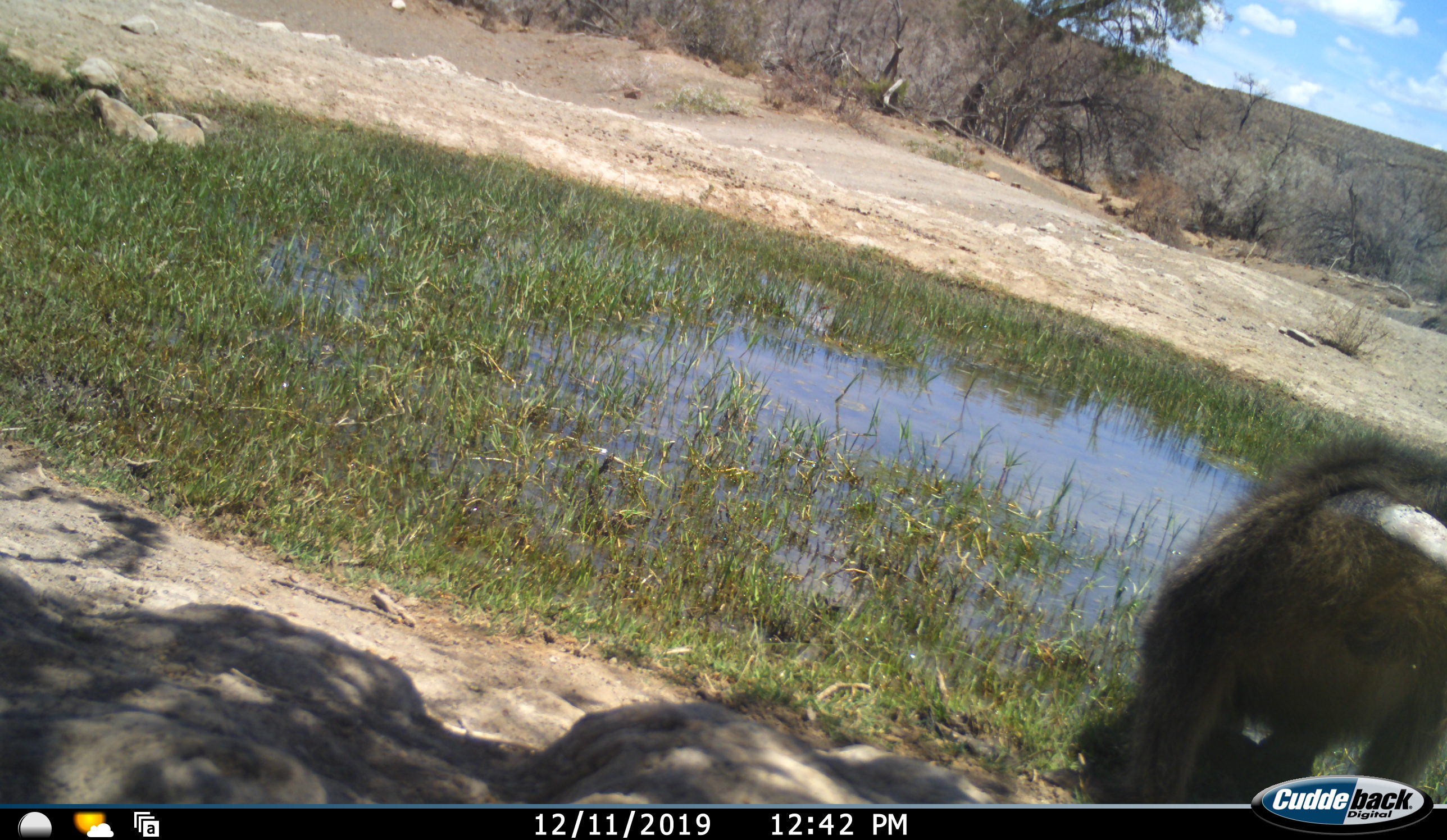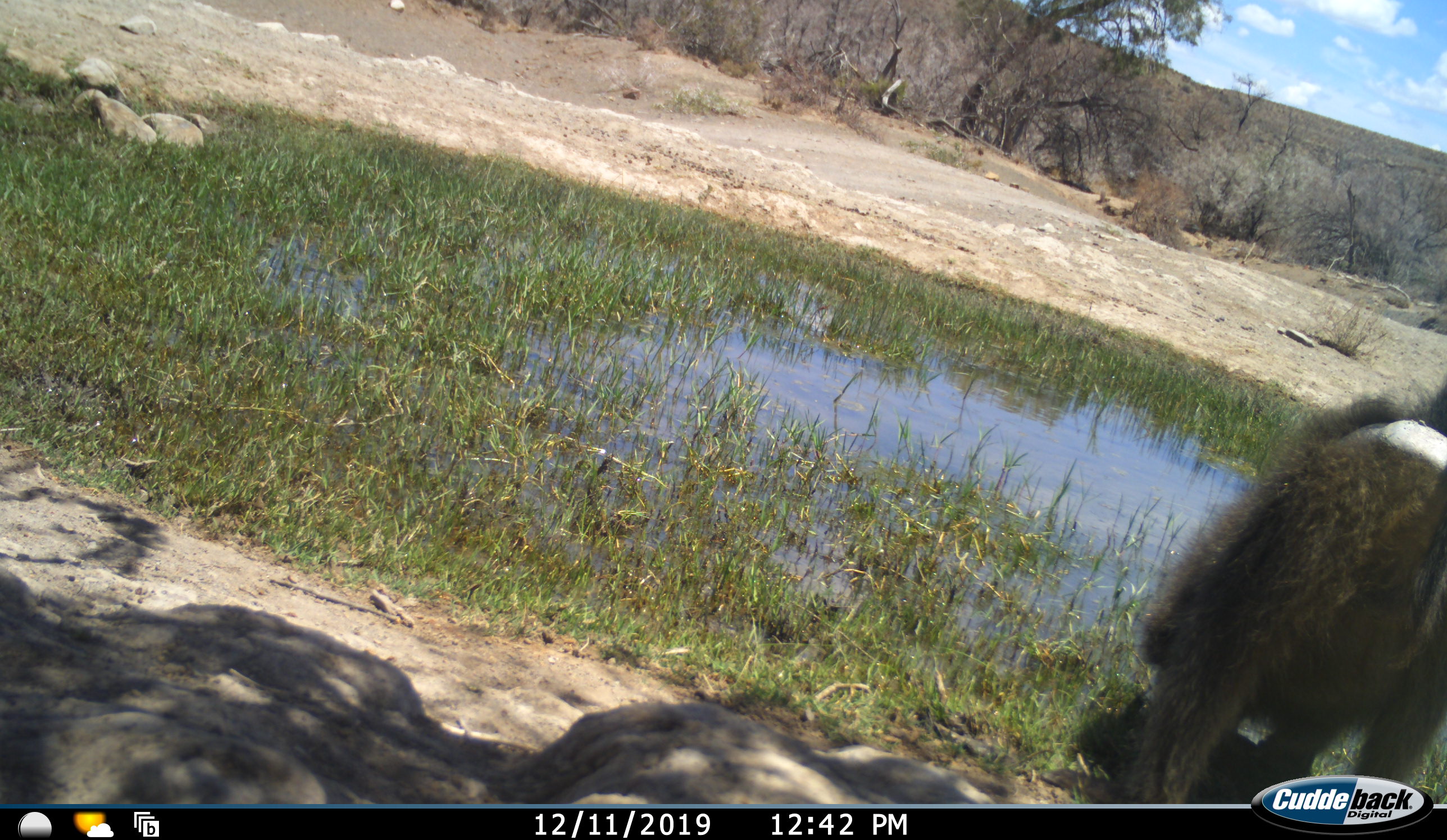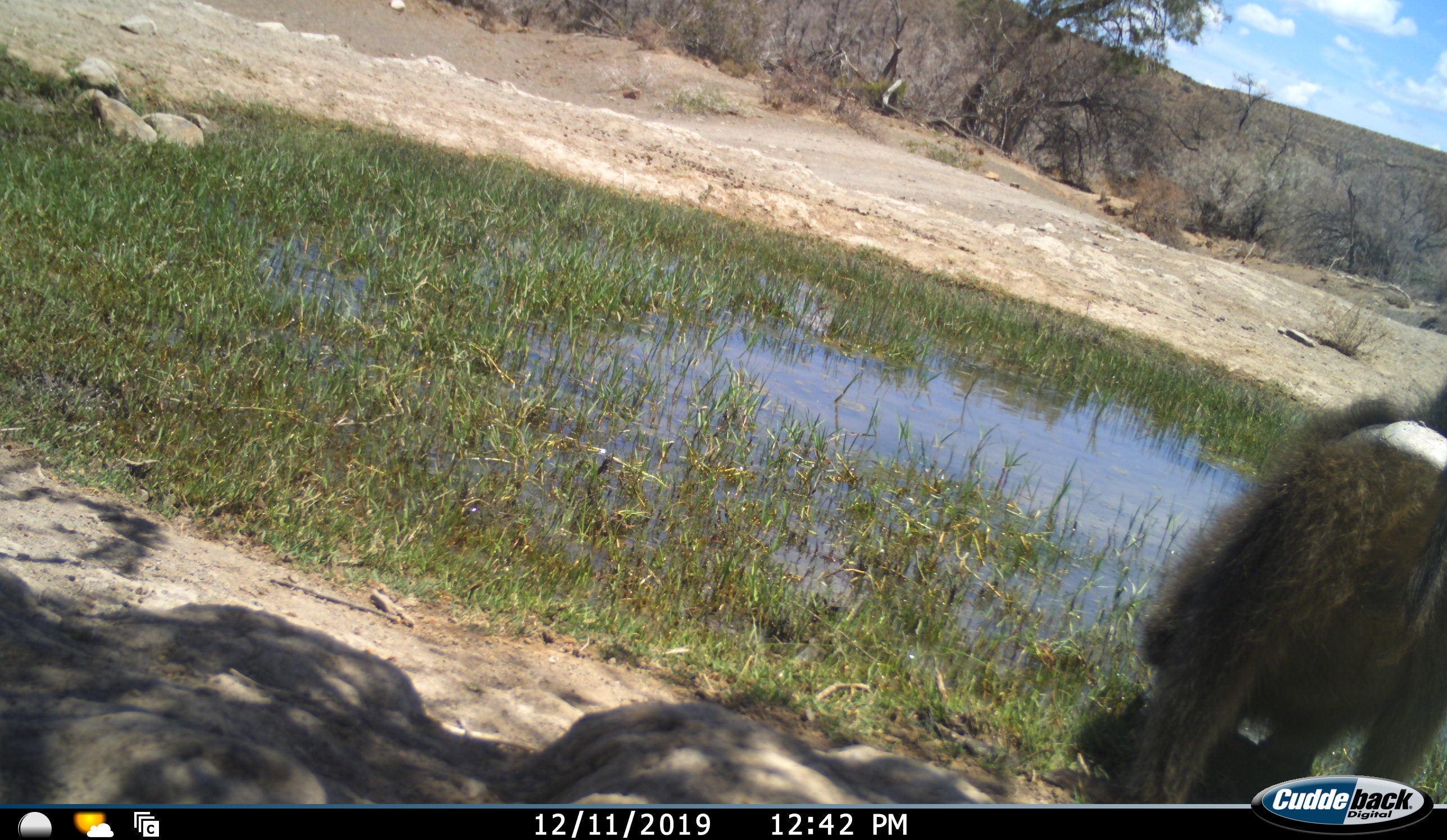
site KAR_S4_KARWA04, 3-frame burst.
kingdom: Animalia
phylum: Chordata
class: Mammalia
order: Primates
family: Cercopithecidae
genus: Papio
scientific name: Papio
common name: baboon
Baboon (Papio), count 1. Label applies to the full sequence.